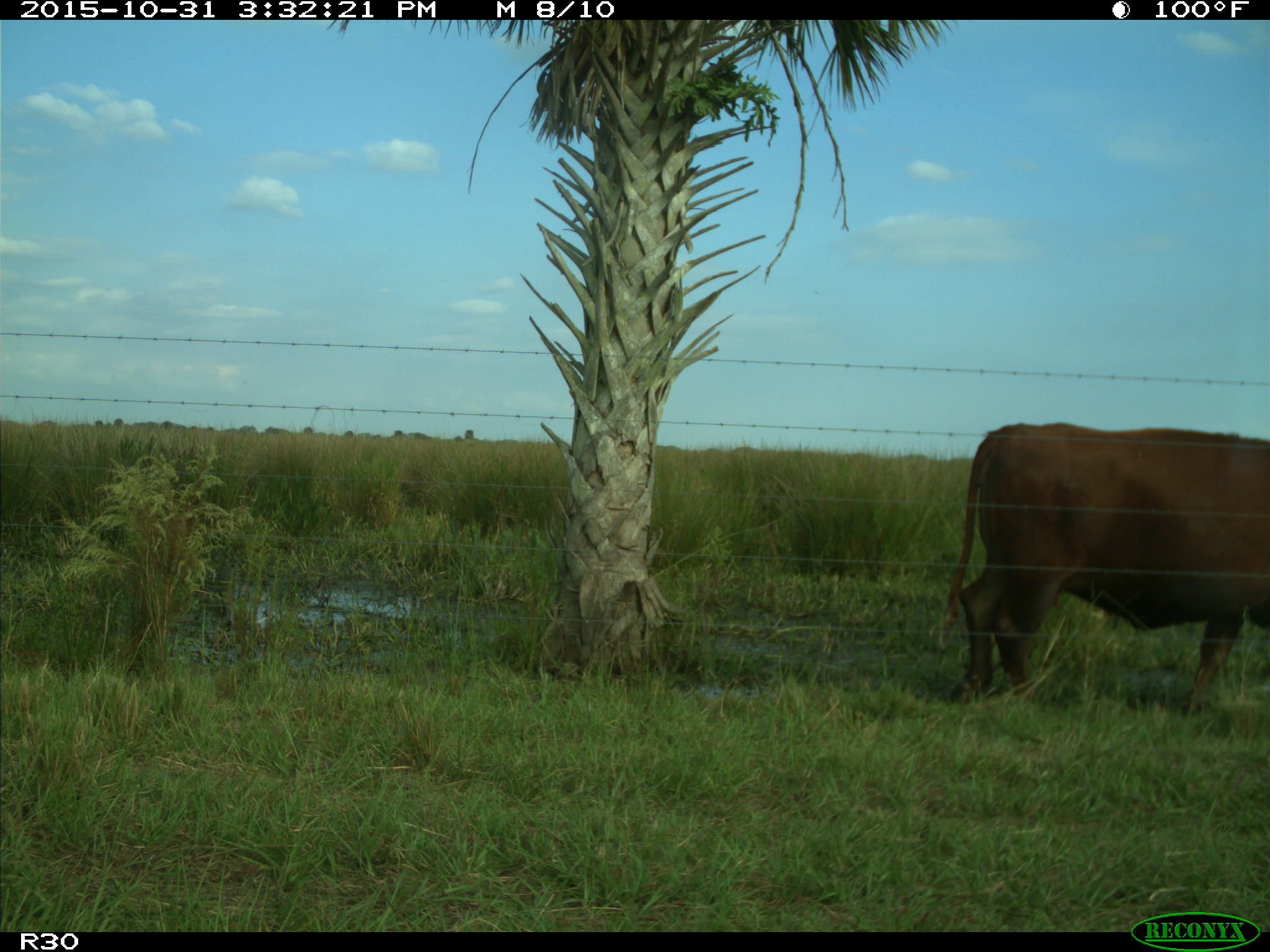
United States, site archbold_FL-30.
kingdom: Animalia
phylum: Chordata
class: Mammalia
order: Artiodactyla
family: Bovidae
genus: Bos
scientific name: Bos taurus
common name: domestic cow